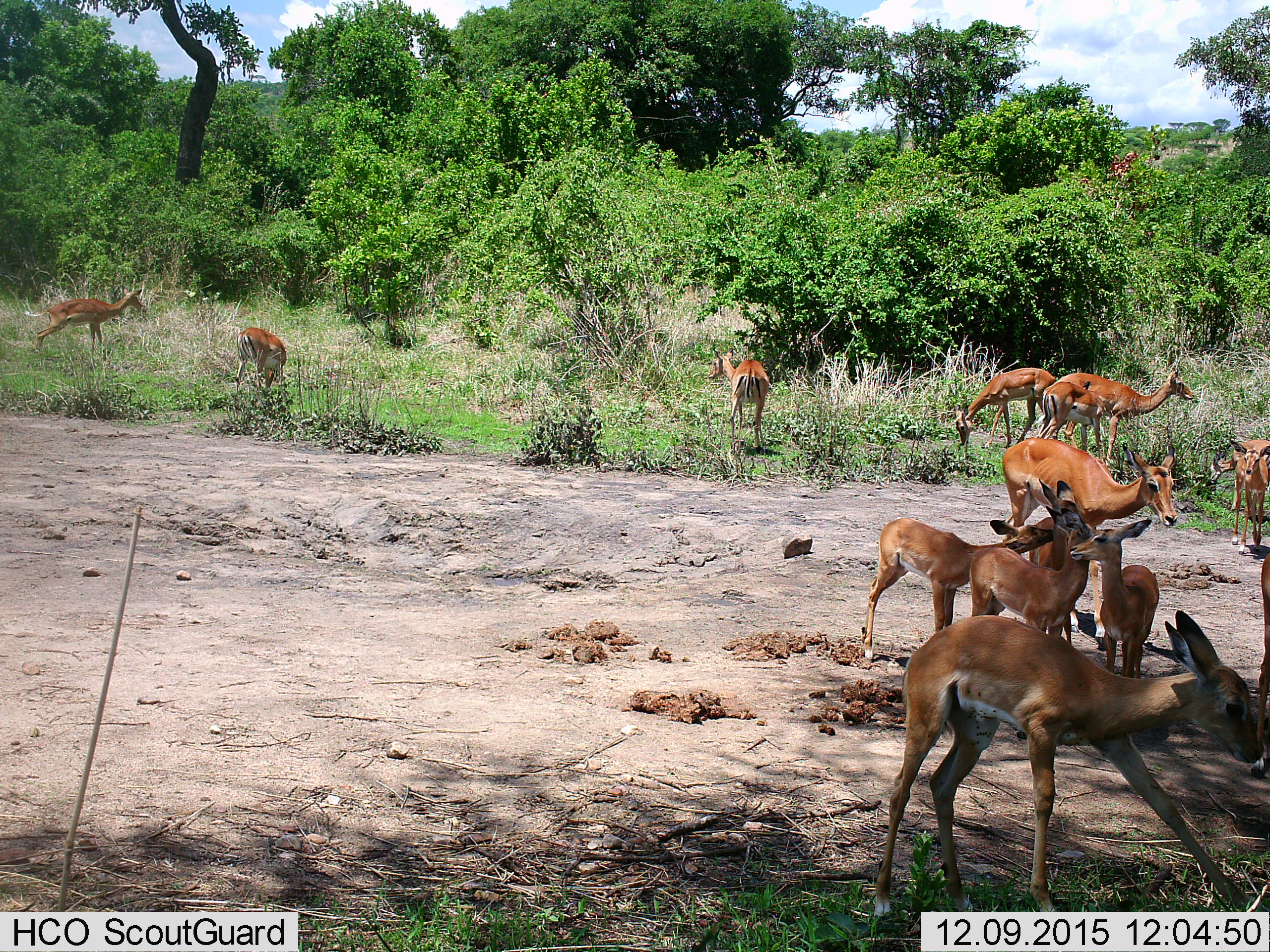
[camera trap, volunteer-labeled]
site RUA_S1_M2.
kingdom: Animalia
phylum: Chordata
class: Mammalia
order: Artiodactyla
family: Bovidae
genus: Aepyceros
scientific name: Aepyceros melampus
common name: impala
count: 11-50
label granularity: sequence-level